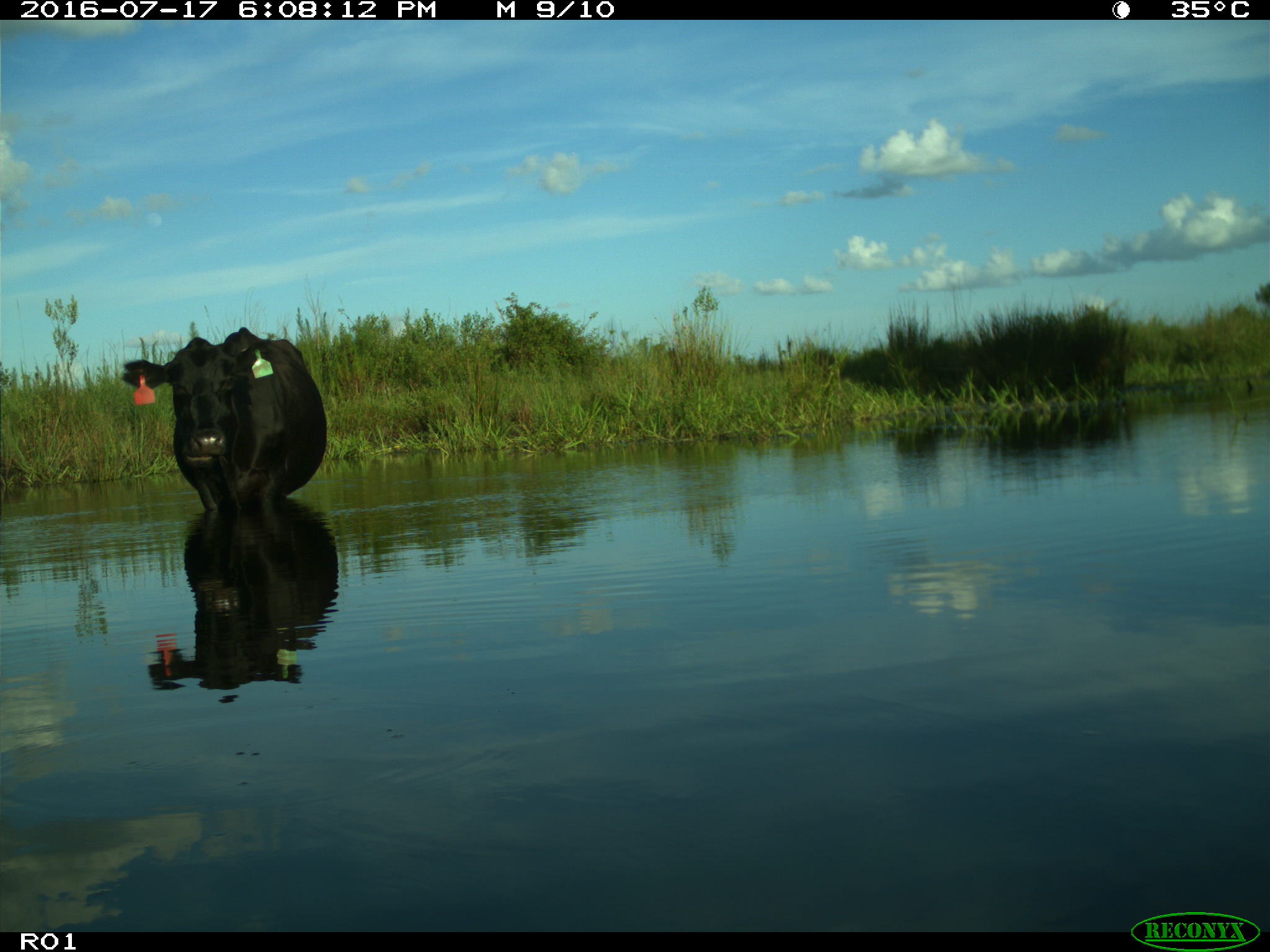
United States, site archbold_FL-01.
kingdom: Animalia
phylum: Chordata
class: Mammalia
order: Artiodactyla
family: Bovidae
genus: Bos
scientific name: Bos taurus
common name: domestic cow